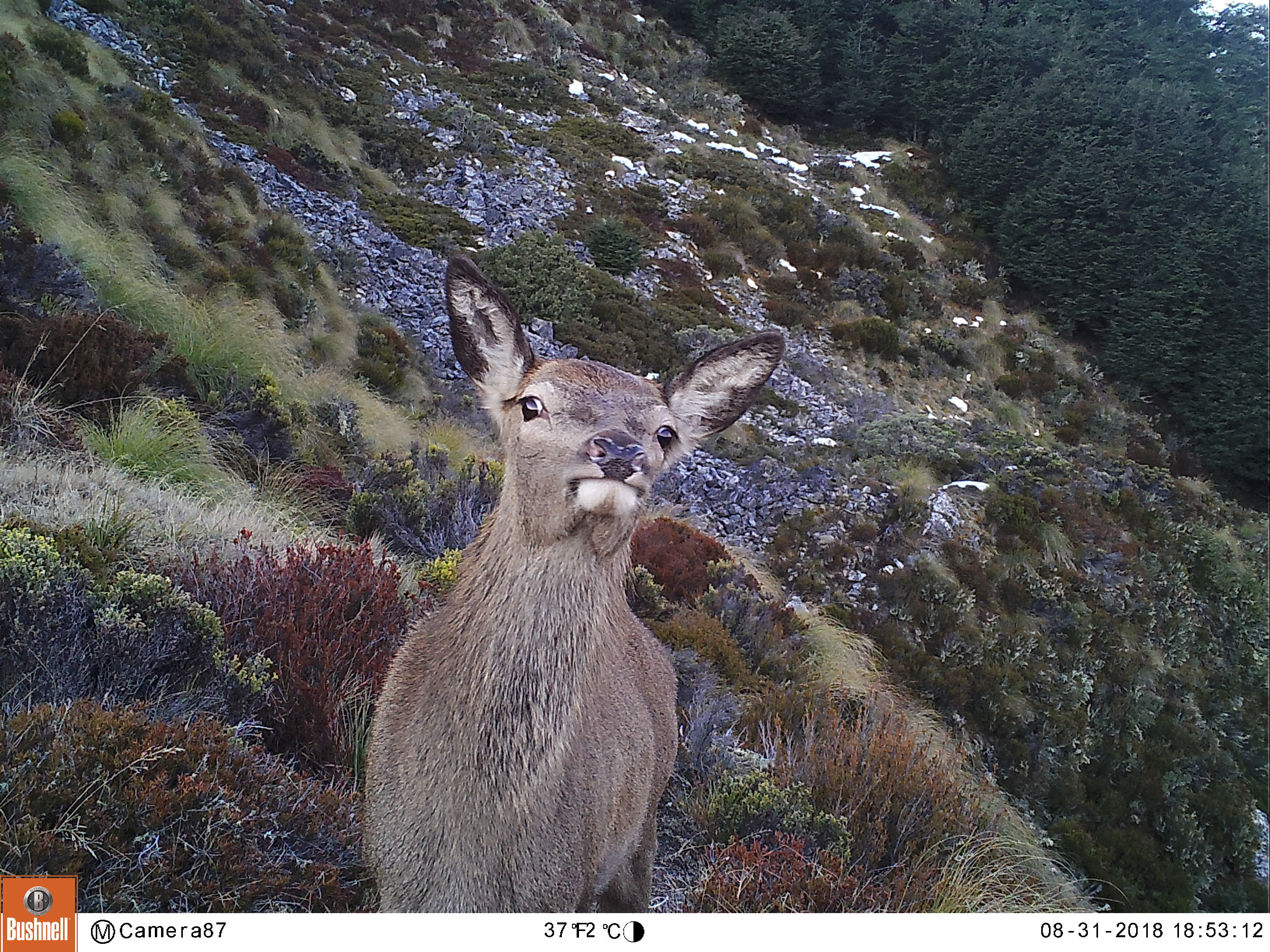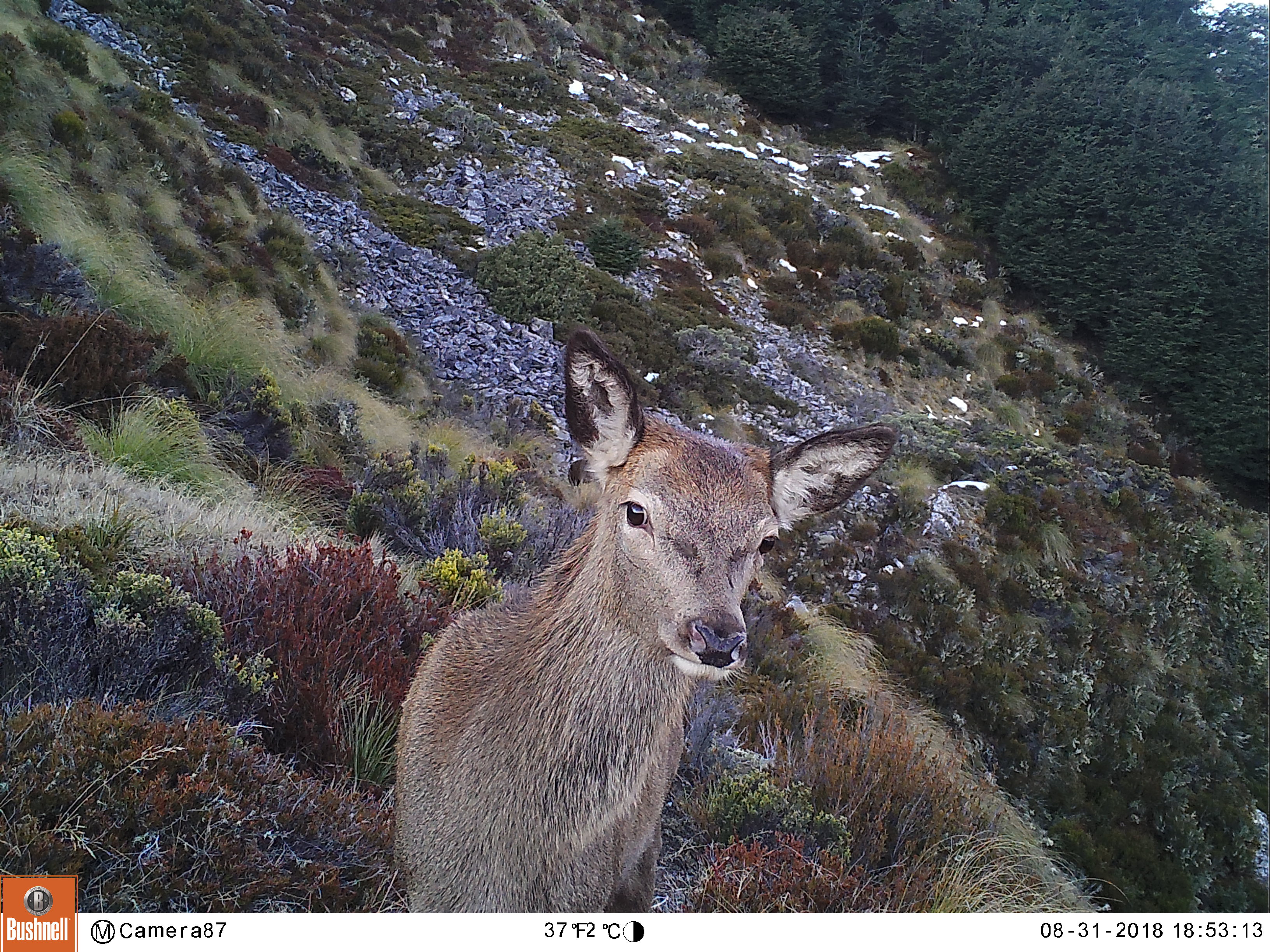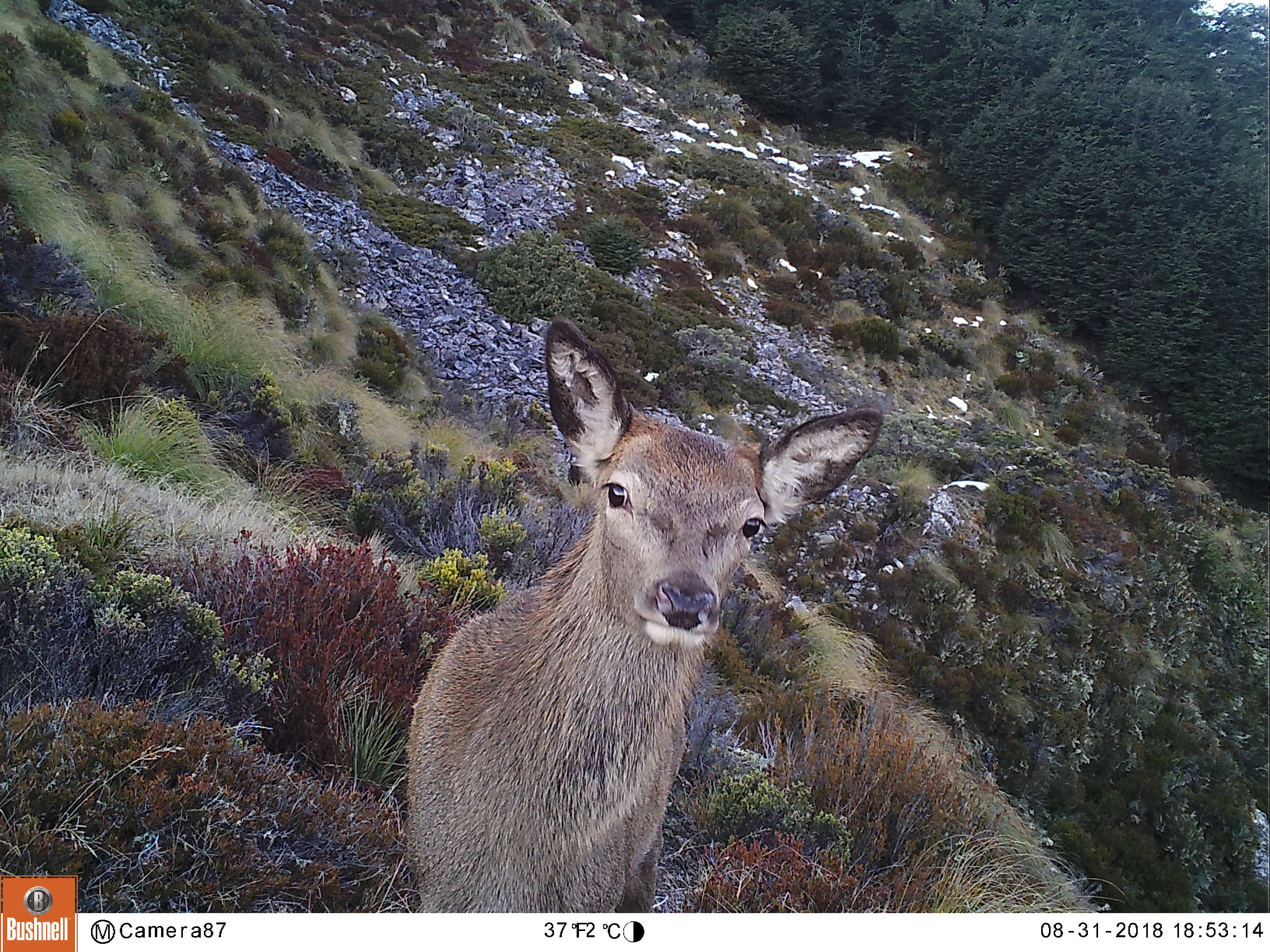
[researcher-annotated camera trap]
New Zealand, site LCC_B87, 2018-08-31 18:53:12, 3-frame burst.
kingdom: Animalia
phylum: Chordata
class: Mammalia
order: Artiodactyla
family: Cervidae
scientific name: Cervidae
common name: deer